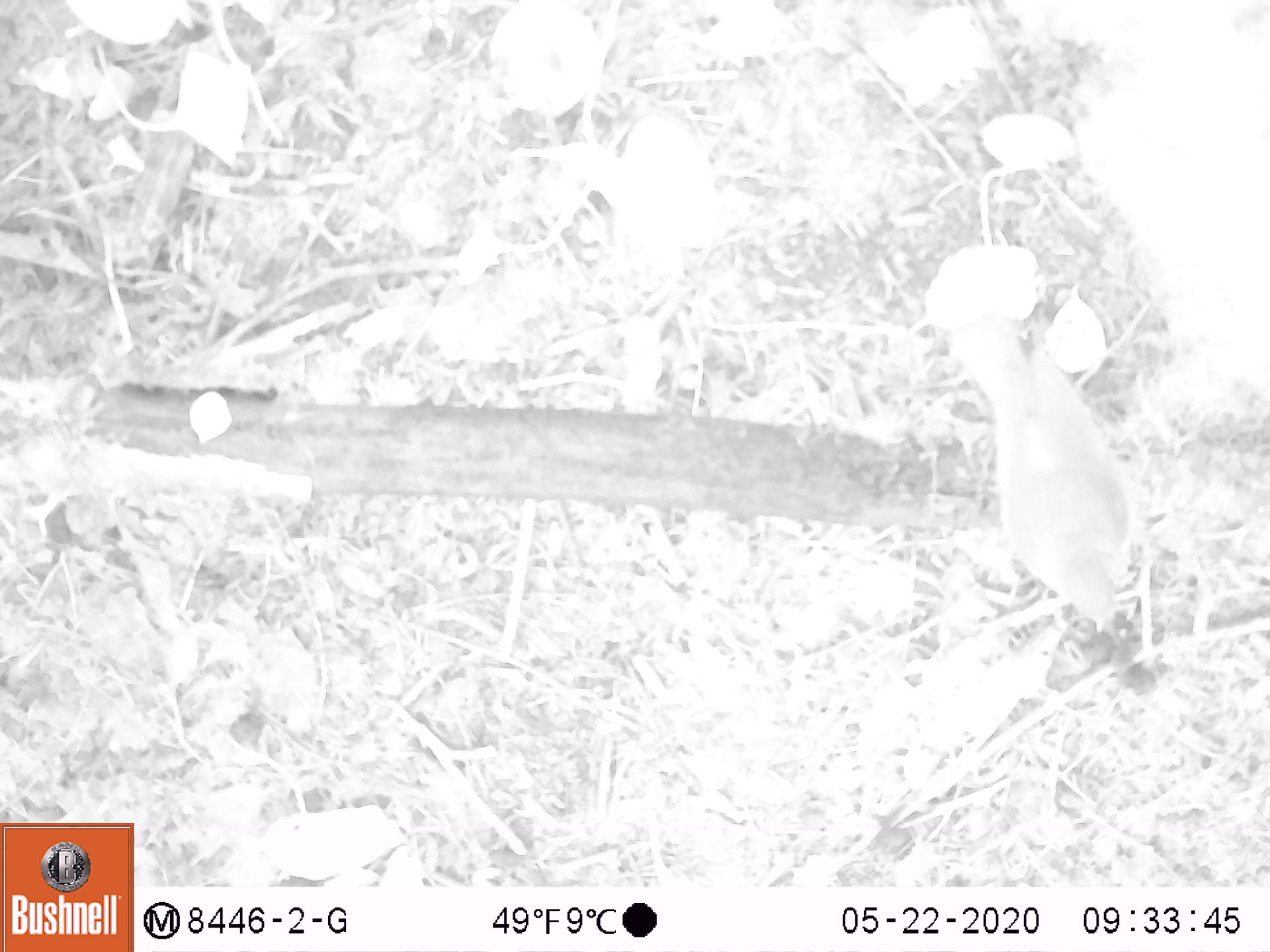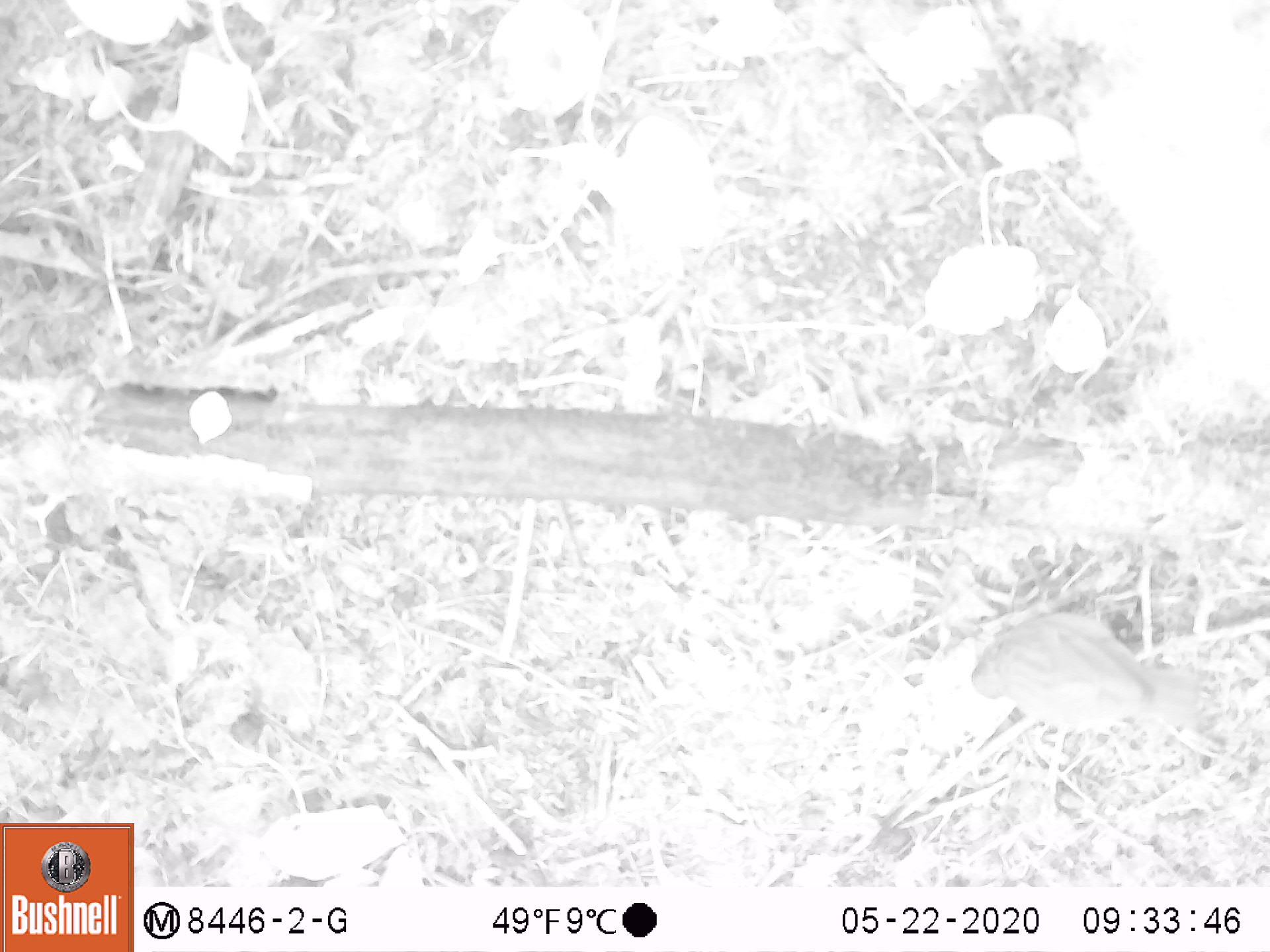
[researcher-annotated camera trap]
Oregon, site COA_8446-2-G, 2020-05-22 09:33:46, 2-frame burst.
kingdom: Animalia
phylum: Chordata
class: Aves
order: Passeriformes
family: Turdidae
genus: Catharus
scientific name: Catharus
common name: brown thrushes and nightingale-thrushes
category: catharus species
Catharus species (brown thrushes and nightingale-thrushes) (Catharus).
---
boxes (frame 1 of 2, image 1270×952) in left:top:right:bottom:
catharus species: 959:310:1150:635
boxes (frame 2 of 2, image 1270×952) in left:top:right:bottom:
catharus species: 961:601:1212:740